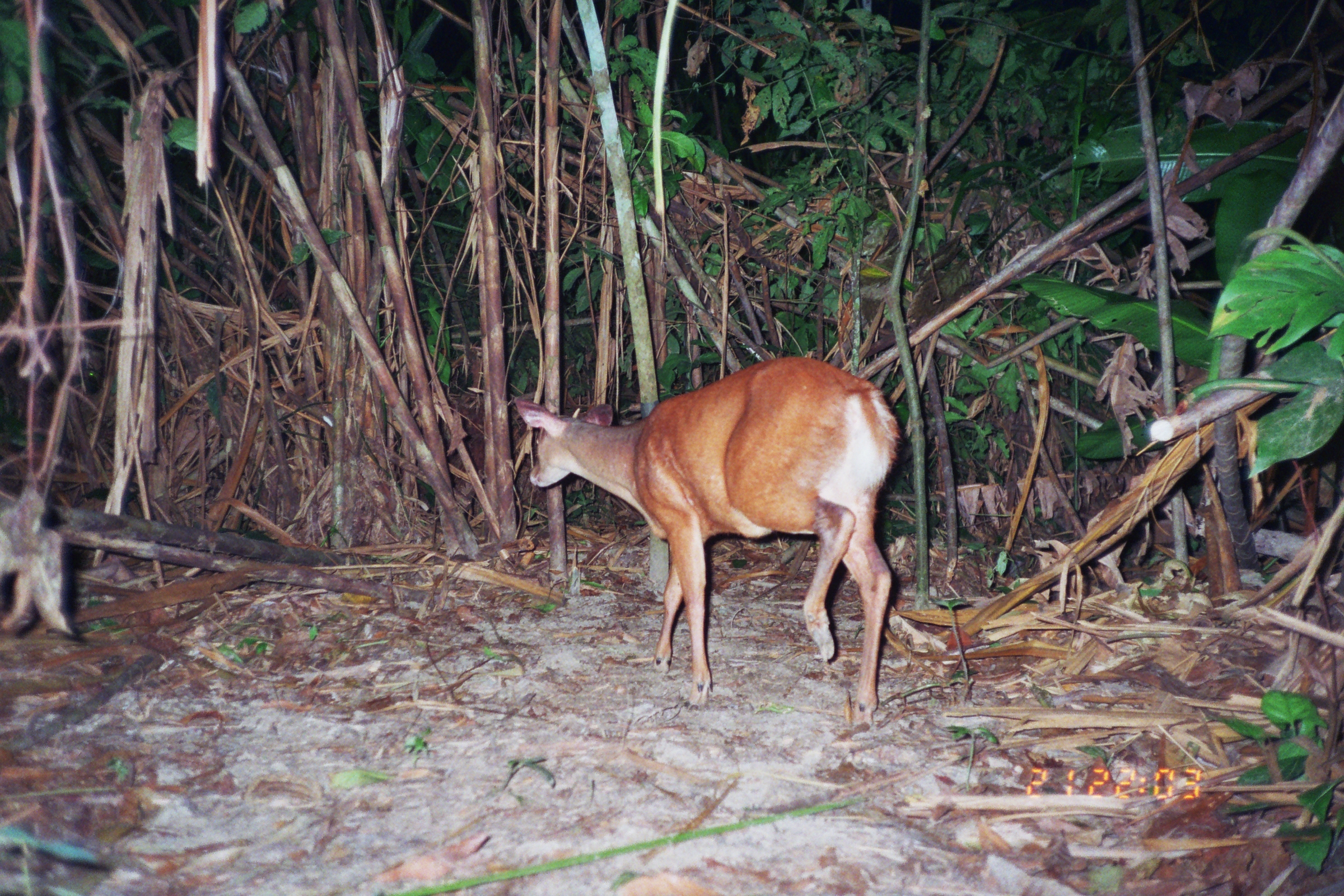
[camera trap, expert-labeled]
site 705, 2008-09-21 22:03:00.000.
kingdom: Animalia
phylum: Chordata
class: Mammalia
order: Artiodactyla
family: Cervidae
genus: Mazama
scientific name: Mazama americana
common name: red brocket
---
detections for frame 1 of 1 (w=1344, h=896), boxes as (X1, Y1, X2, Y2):
mazama americana: (515, 357, 898, 725)